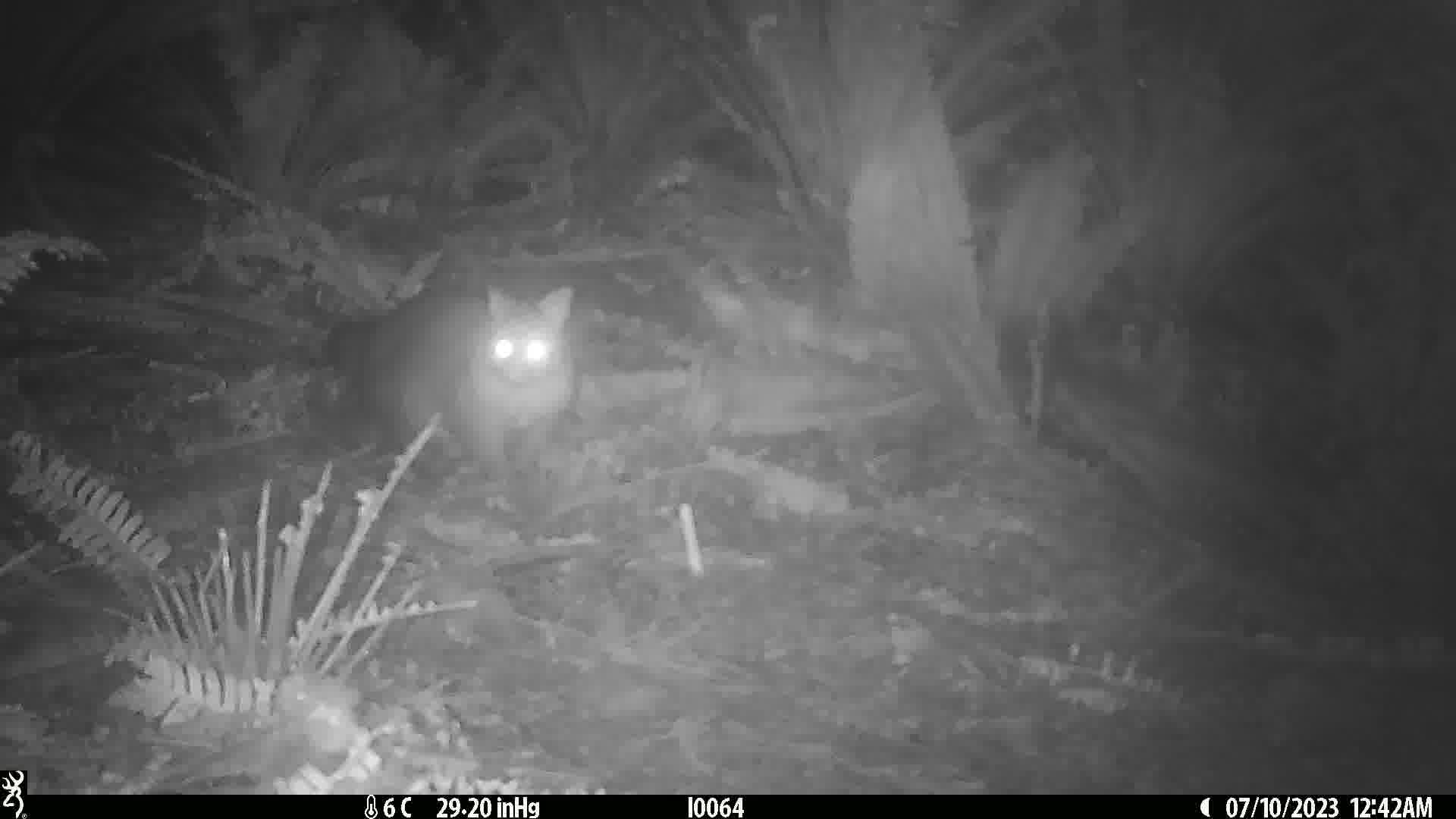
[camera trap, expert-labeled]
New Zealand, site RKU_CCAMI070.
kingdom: Animalia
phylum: Chordata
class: Mammalia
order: Diprotodontia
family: Phalangeridae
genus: Trichosurus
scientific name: Trichosurus vulpecula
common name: common brushtail possum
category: possum